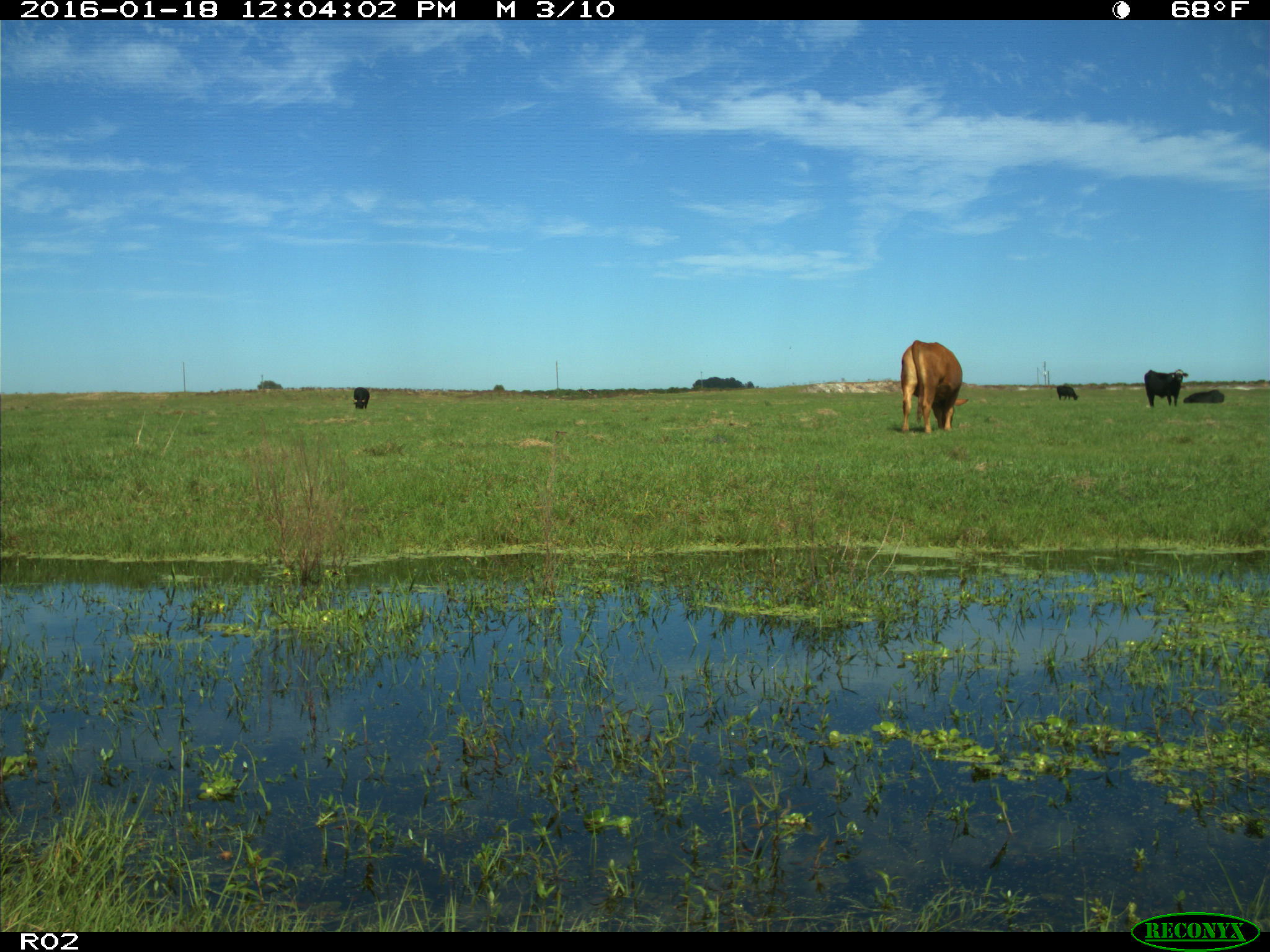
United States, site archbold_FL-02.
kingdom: Animalia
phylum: Chordata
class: Mammalia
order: Artiodactyla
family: Bovidae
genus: Bos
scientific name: Bos taurus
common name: domestic cow